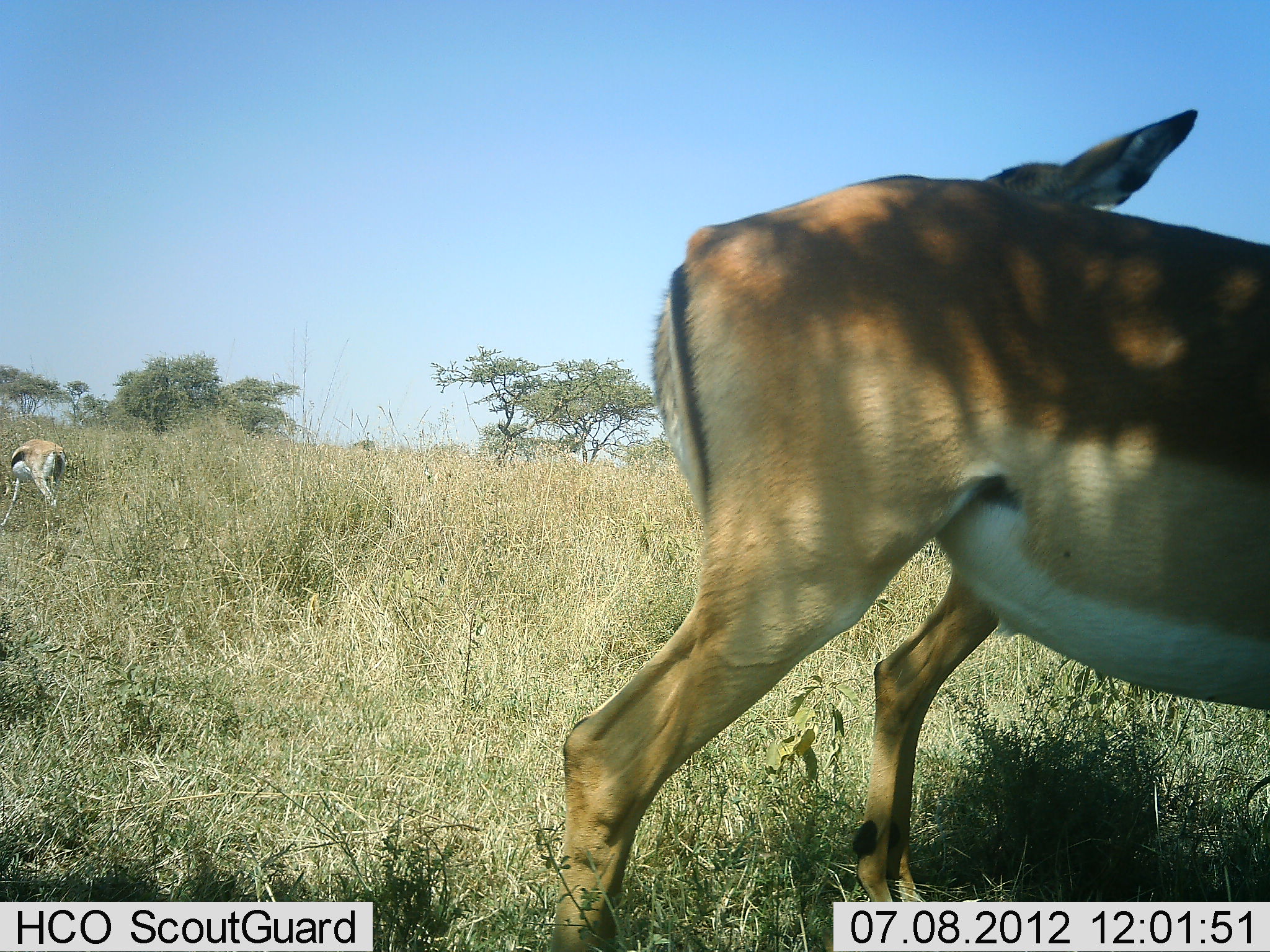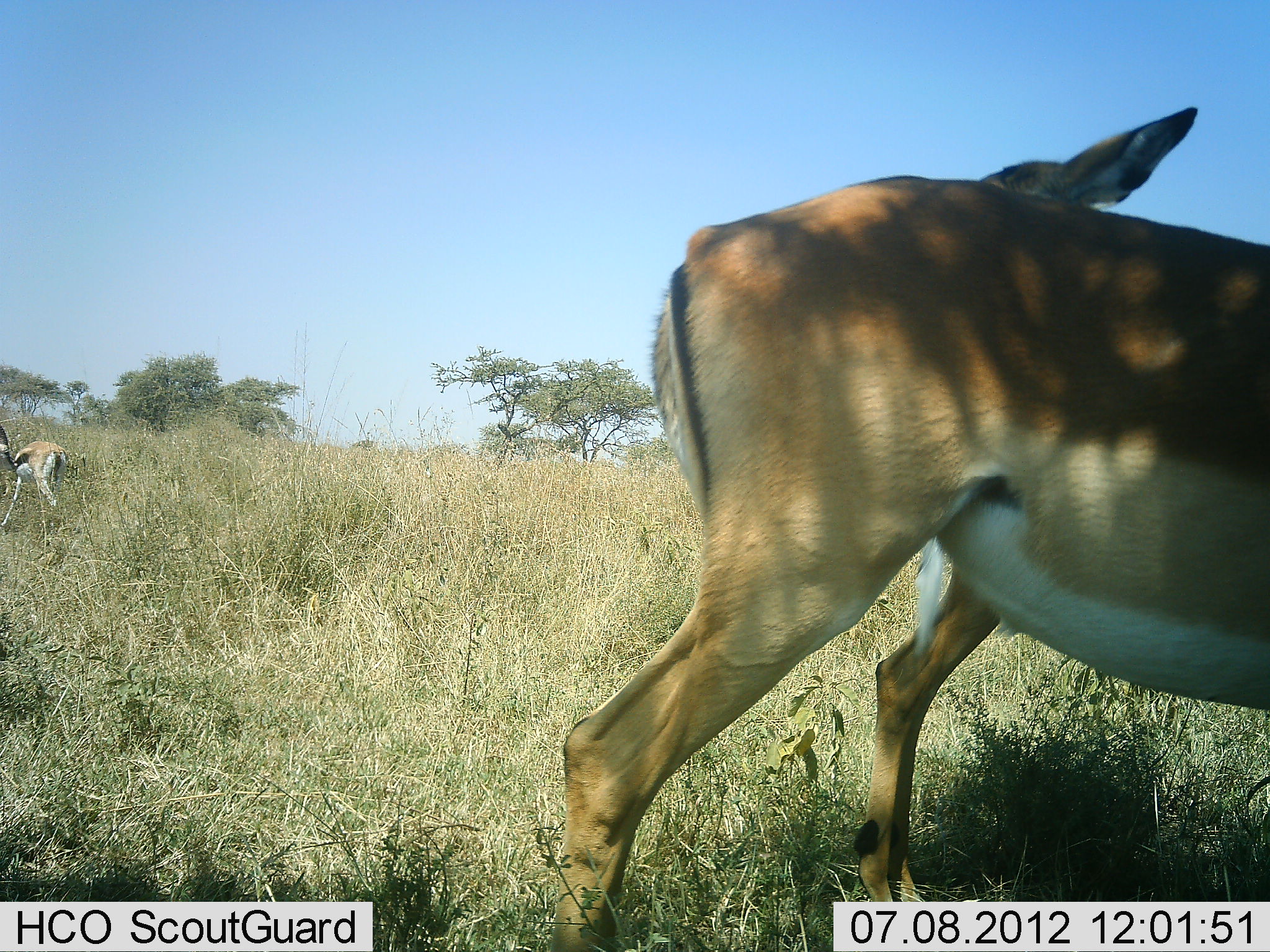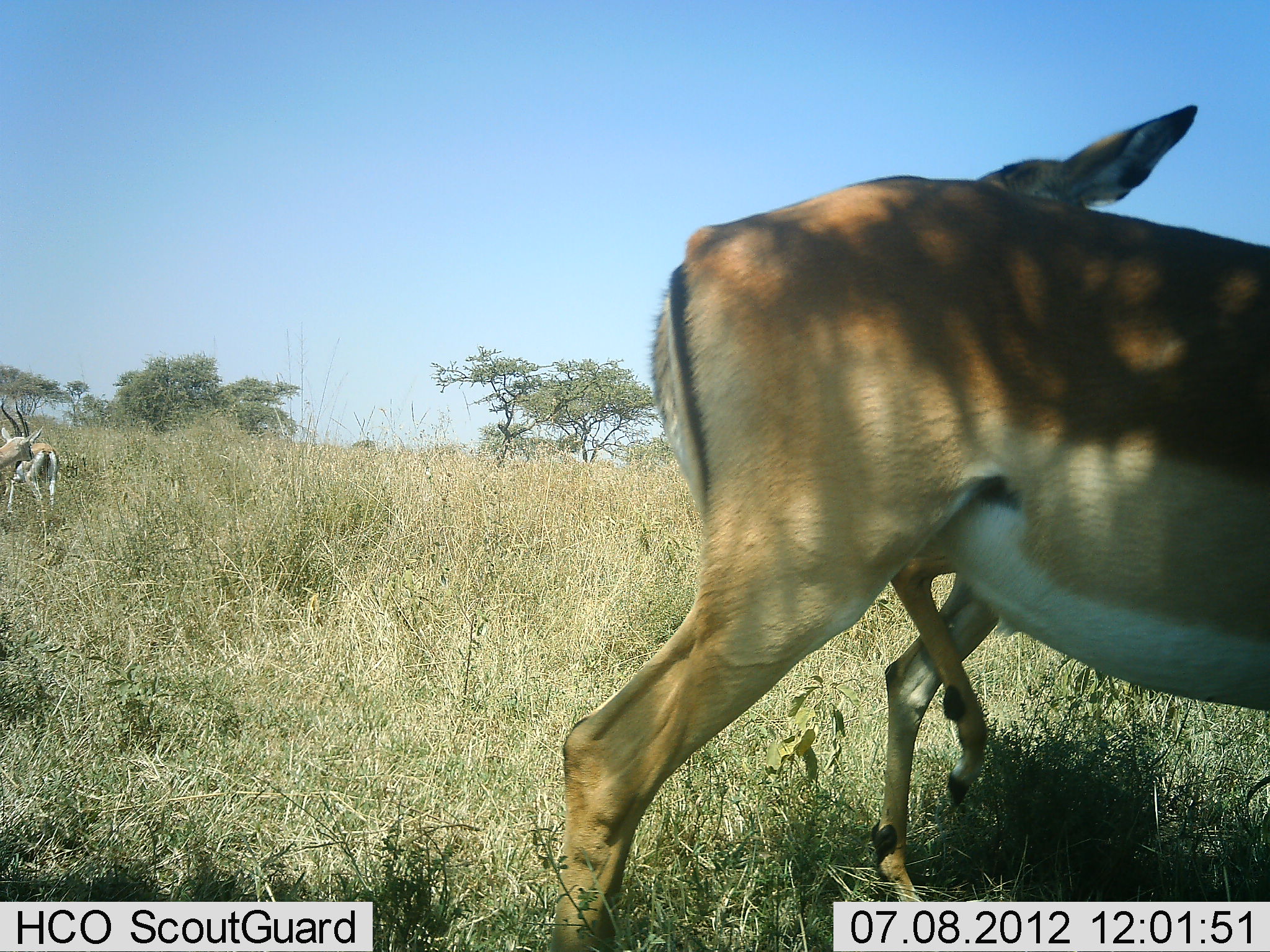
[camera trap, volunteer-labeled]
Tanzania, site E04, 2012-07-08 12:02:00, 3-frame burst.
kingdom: Animalia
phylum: Chordata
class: Mammalia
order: Artiodactyla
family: Bovidae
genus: Aepyceros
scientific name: Aepyceros melampus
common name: impala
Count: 2.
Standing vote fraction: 100%.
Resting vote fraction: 0%.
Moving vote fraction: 0%.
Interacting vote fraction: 7%.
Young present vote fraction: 7%.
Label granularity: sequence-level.